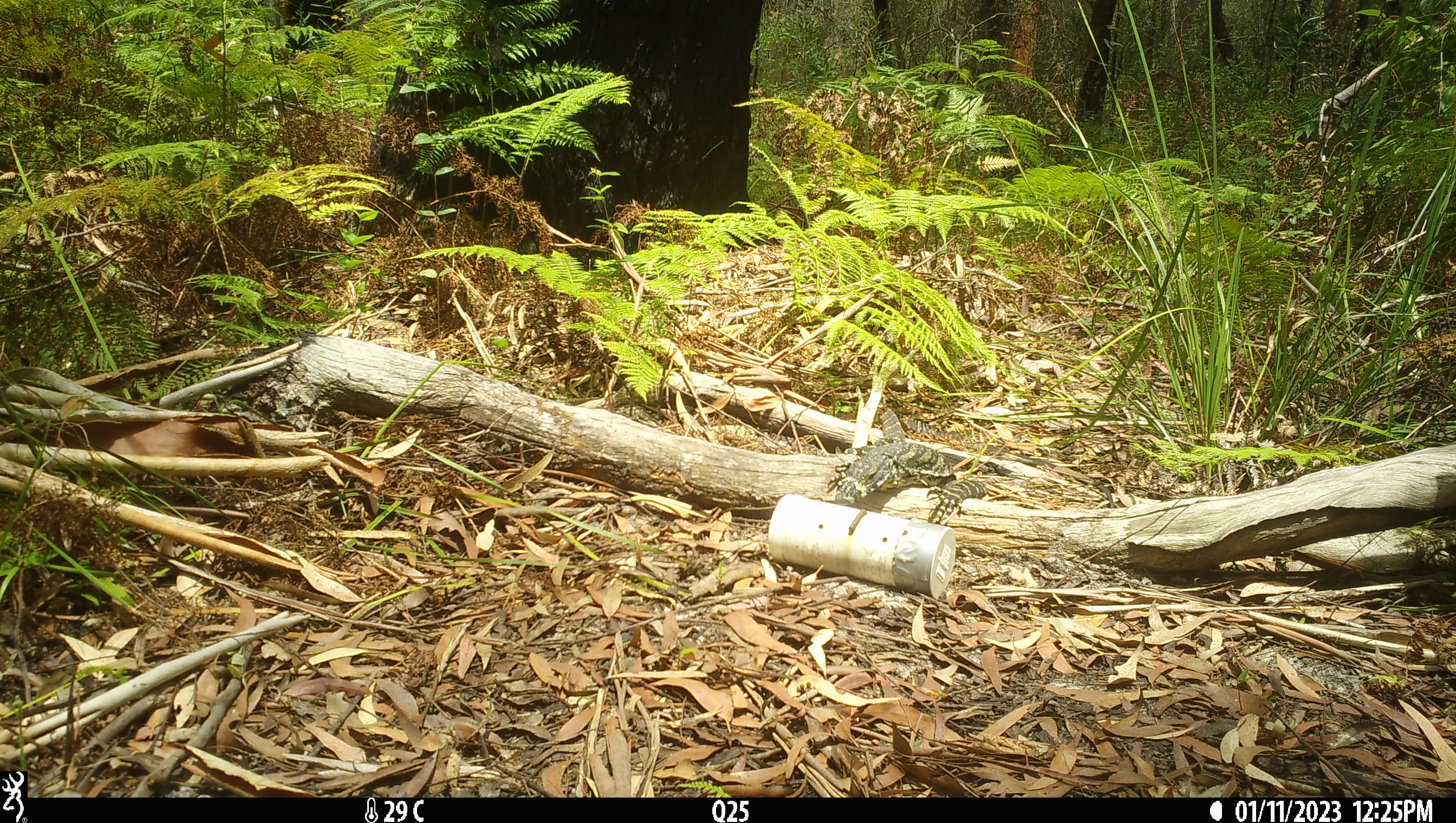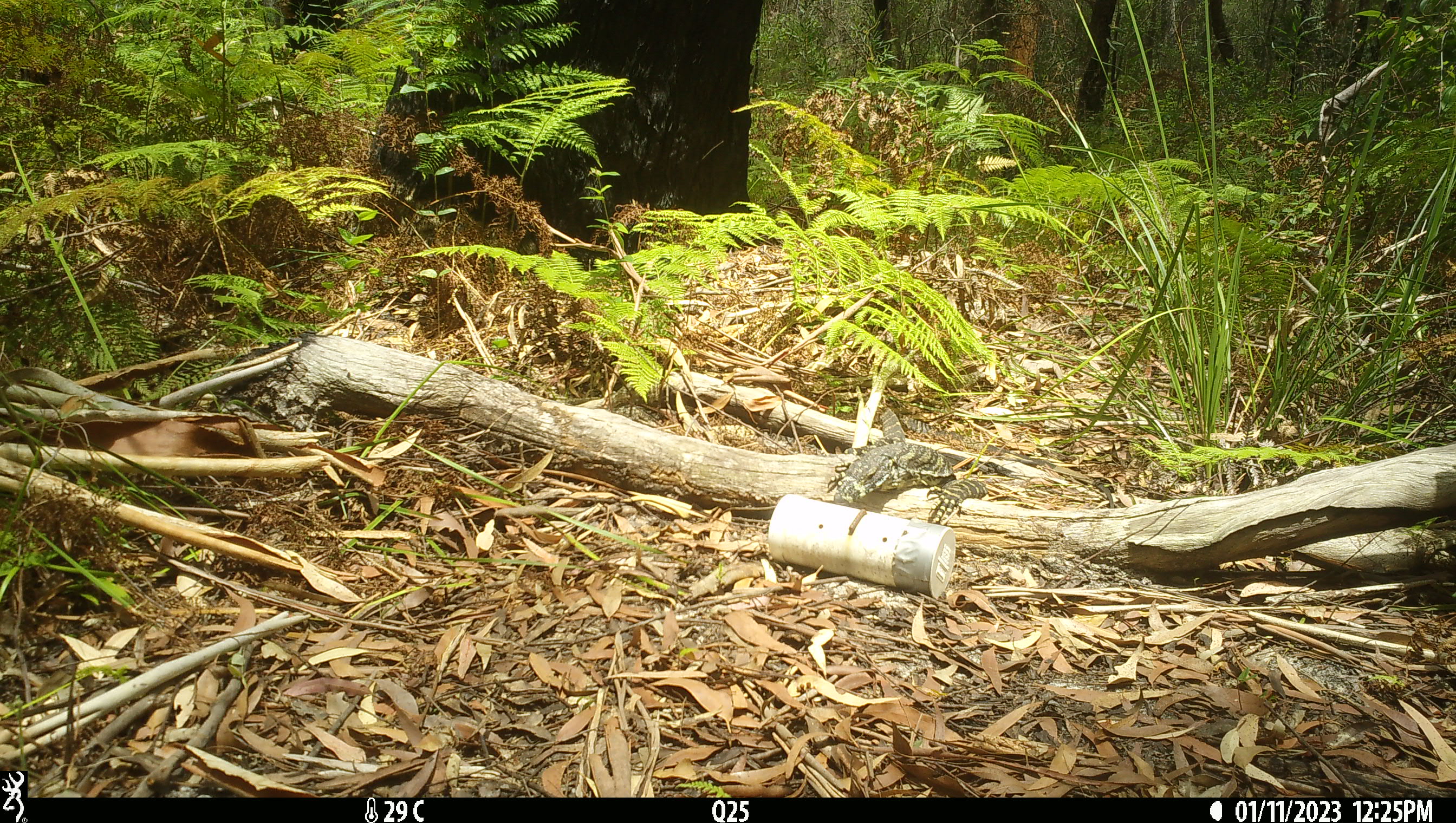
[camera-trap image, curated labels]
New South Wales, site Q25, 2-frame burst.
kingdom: Animalia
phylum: Chordata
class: Reptilia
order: Squamata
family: Varanidae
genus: Varanus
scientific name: Varanus varius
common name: lace monitor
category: goanna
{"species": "goanna (lace monitor) (Varanus varius)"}